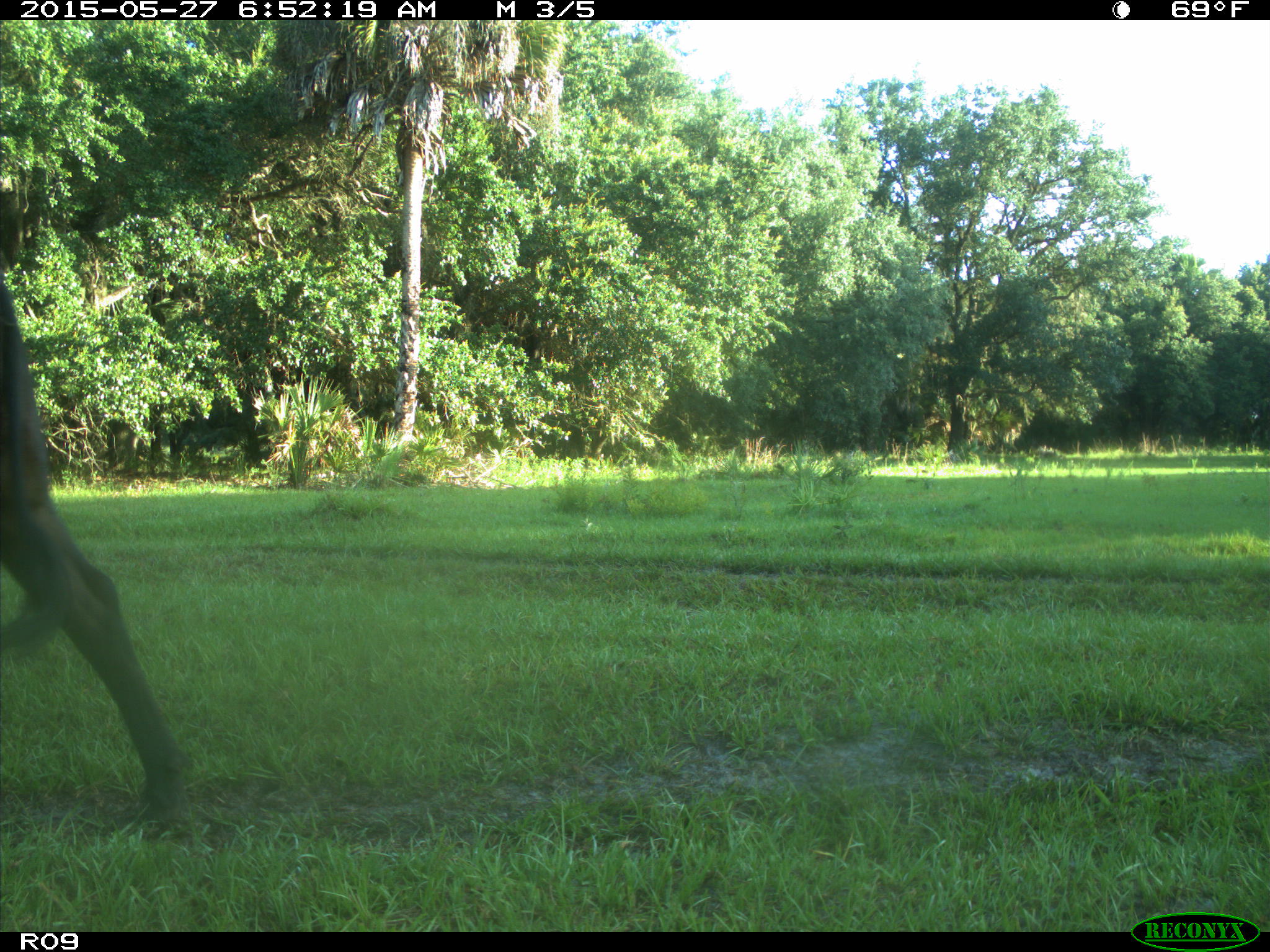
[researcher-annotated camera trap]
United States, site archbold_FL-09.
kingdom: Animalia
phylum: Chordata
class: Mammalia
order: Artiodactyla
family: Bovidae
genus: Bos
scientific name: Bos taurus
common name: domestic cow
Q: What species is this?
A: Bos taurus (domestic cow).